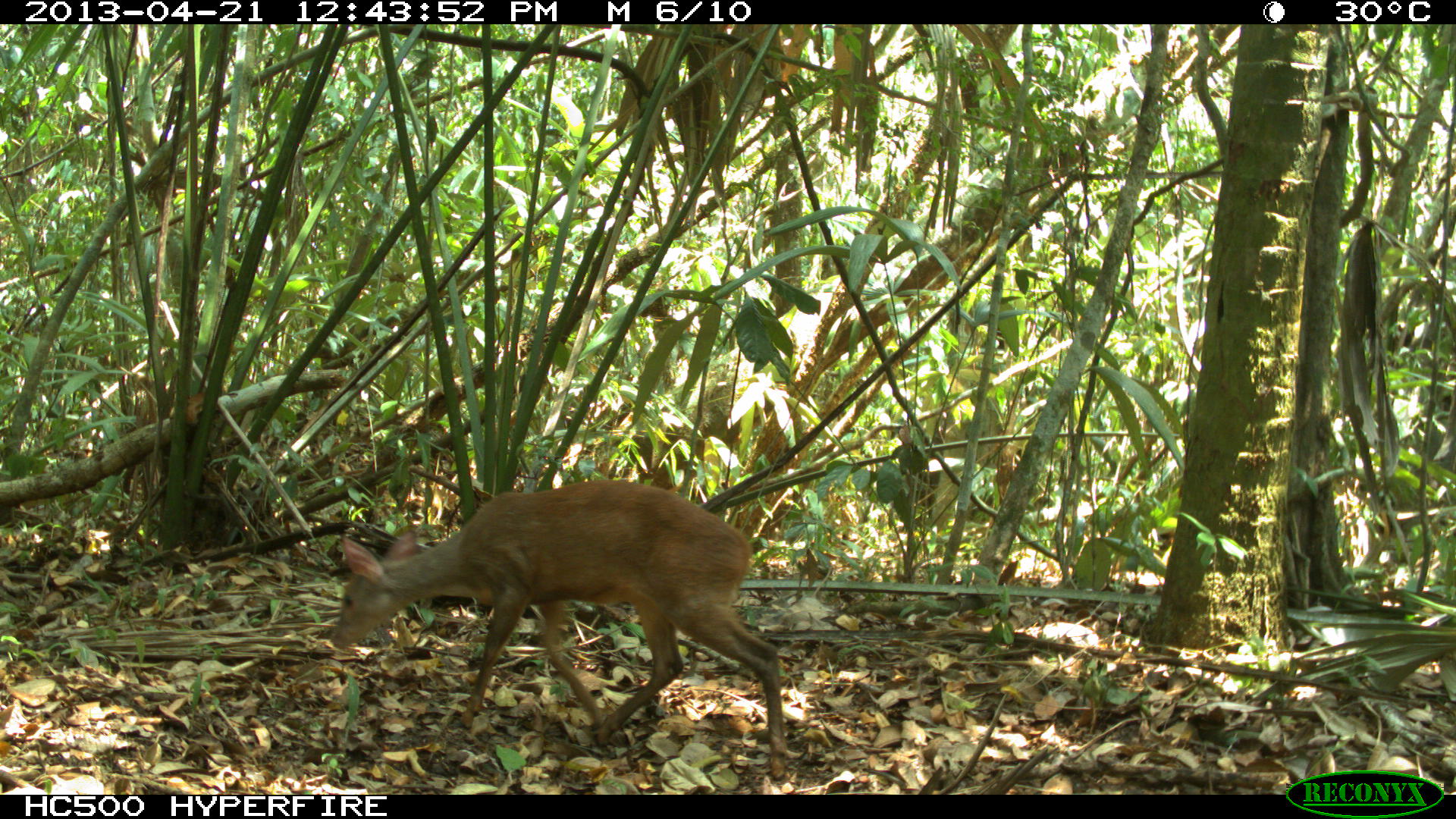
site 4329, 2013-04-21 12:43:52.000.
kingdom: Animalia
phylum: Chordata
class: Mammalia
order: Artiodactyla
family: Cervidae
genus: Mazama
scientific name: Mazama temama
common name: central american red brocket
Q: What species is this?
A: Mazama temama (central american red brocket).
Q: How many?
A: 1.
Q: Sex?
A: Female.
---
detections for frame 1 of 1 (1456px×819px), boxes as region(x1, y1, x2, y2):
mazama temama: region(327, 477, 792, 776)